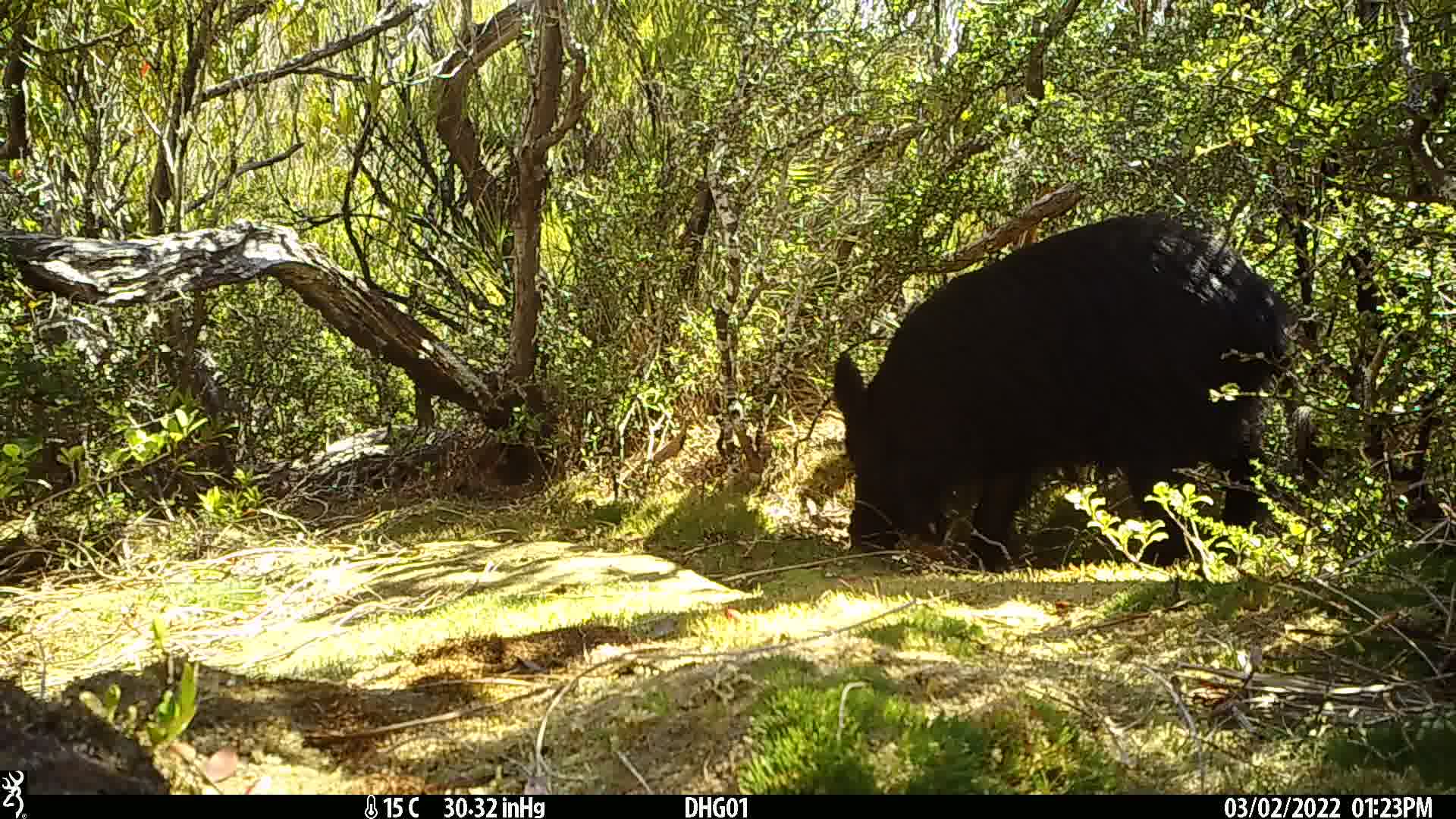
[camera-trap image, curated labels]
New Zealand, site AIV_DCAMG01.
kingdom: Animalia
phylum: Chordata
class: Mammalia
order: Artiodactyla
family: Suidae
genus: Sus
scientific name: Sus scrofa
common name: pig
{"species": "pig (Sus scrofa)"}